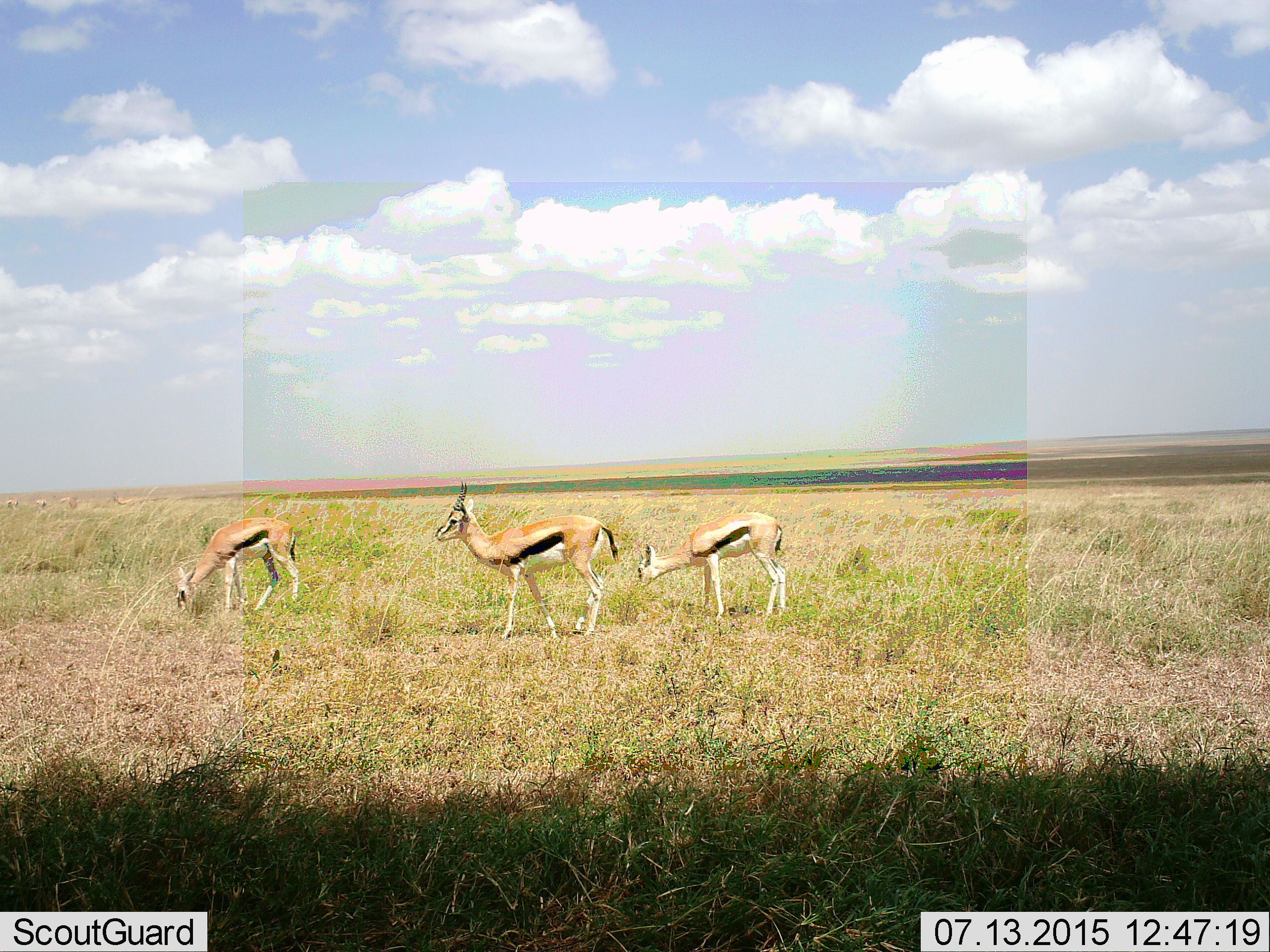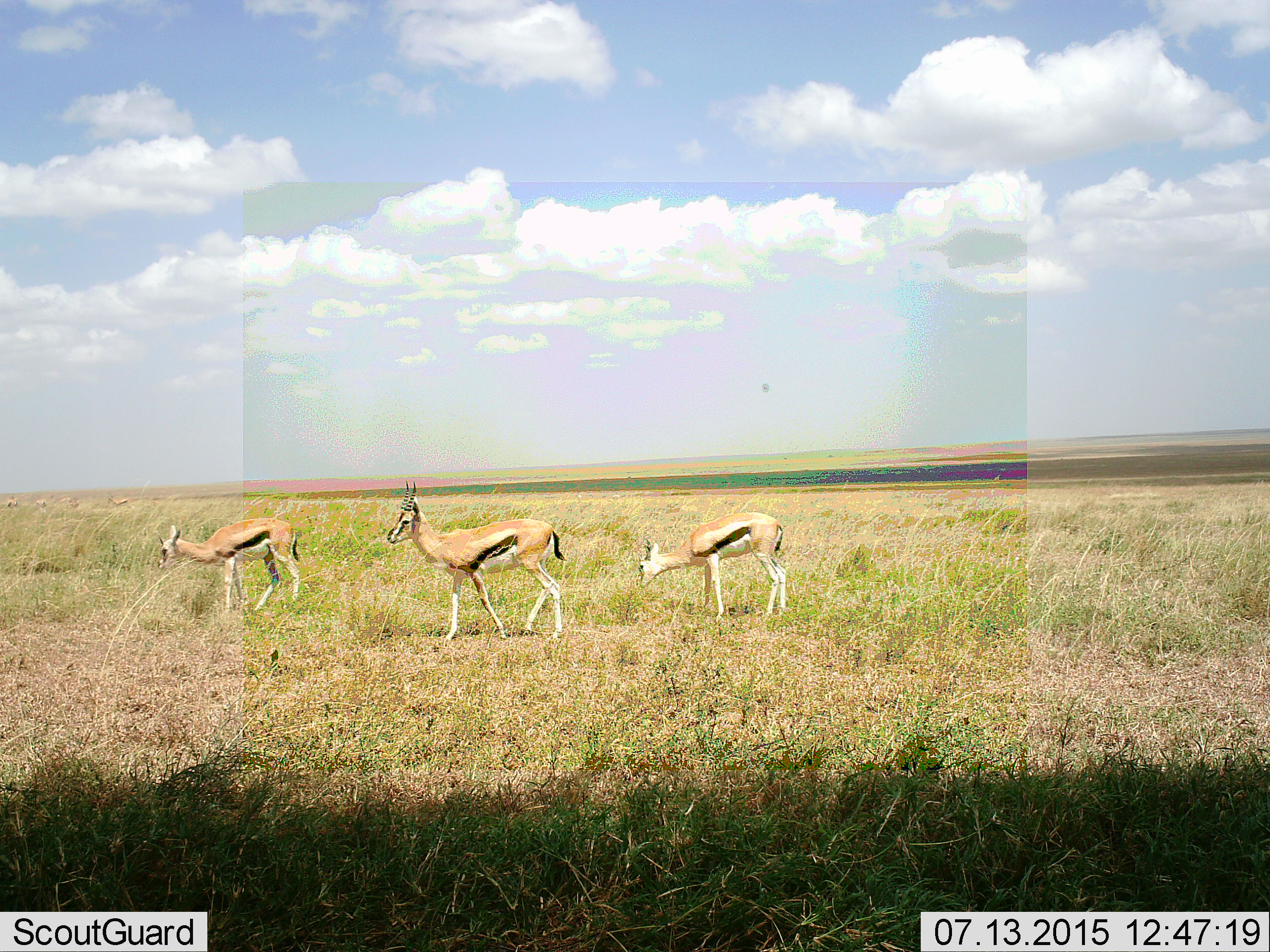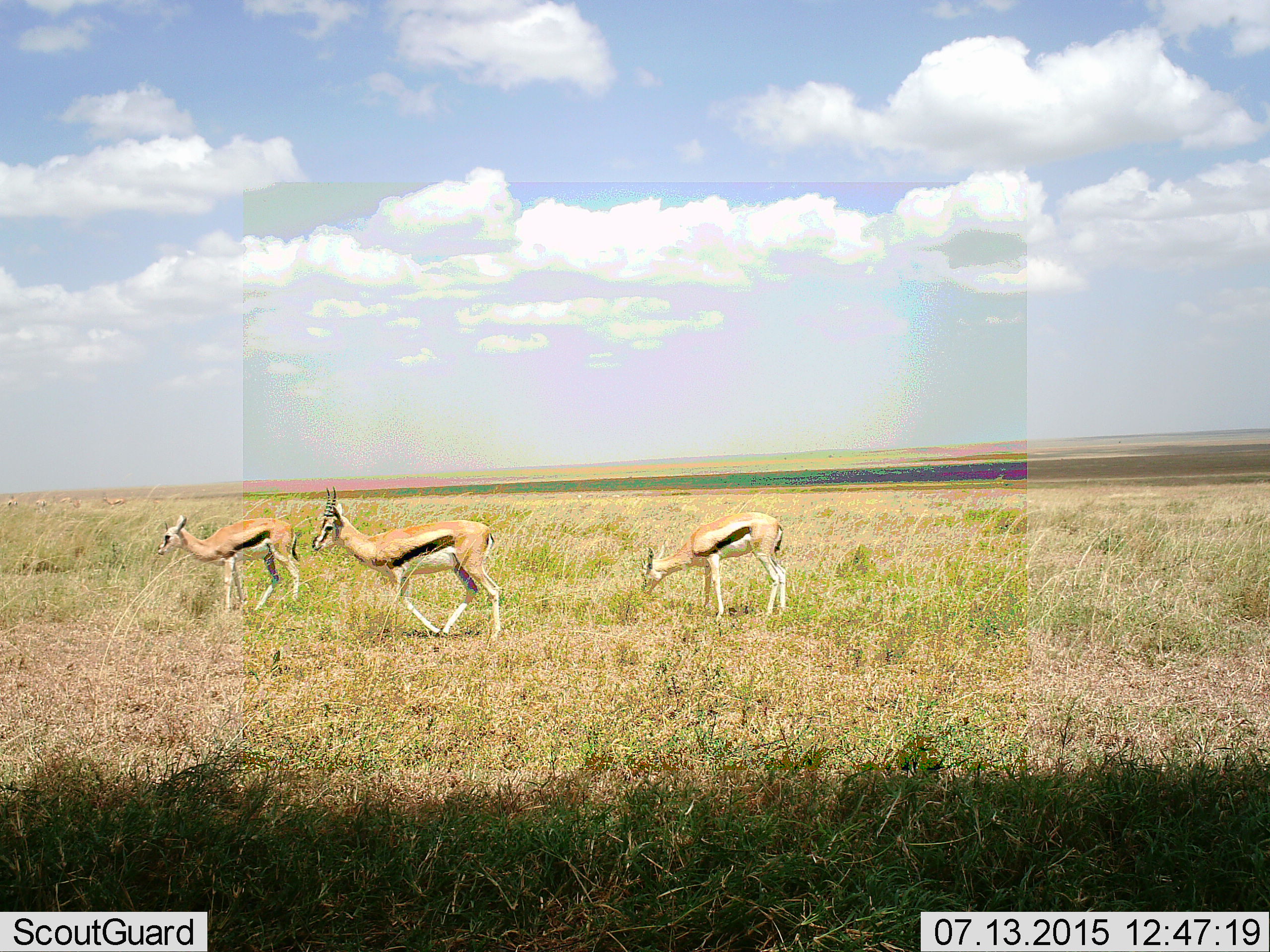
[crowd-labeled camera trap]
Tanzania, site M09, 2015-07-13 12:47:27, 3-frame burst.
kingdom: Animalia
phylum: Chordata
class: Mammalia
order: Artiodactyla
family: Bovidae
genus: Eudorcas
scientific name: Eudorcas thomsonii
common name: thomson's gazelle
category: gazellethomsons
Gazellethomsons (thomson's gazelle) (Eudorcas thomsonii), count 3. Behavior (volunteer vote fractions): standing 56%, resting 0%, moving 67%, interacting 0%. Young present (vote fraction): 22%. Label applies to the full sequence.